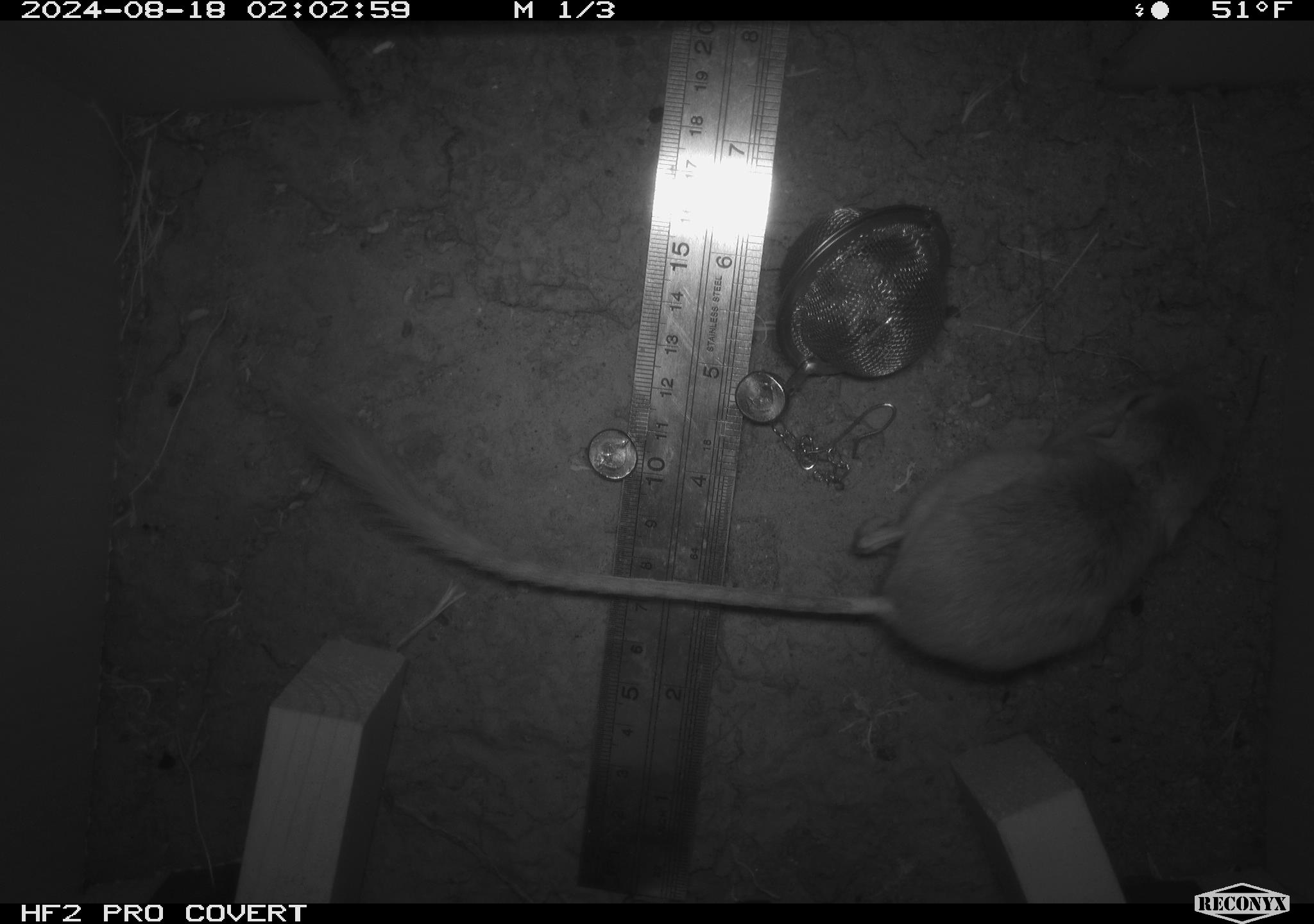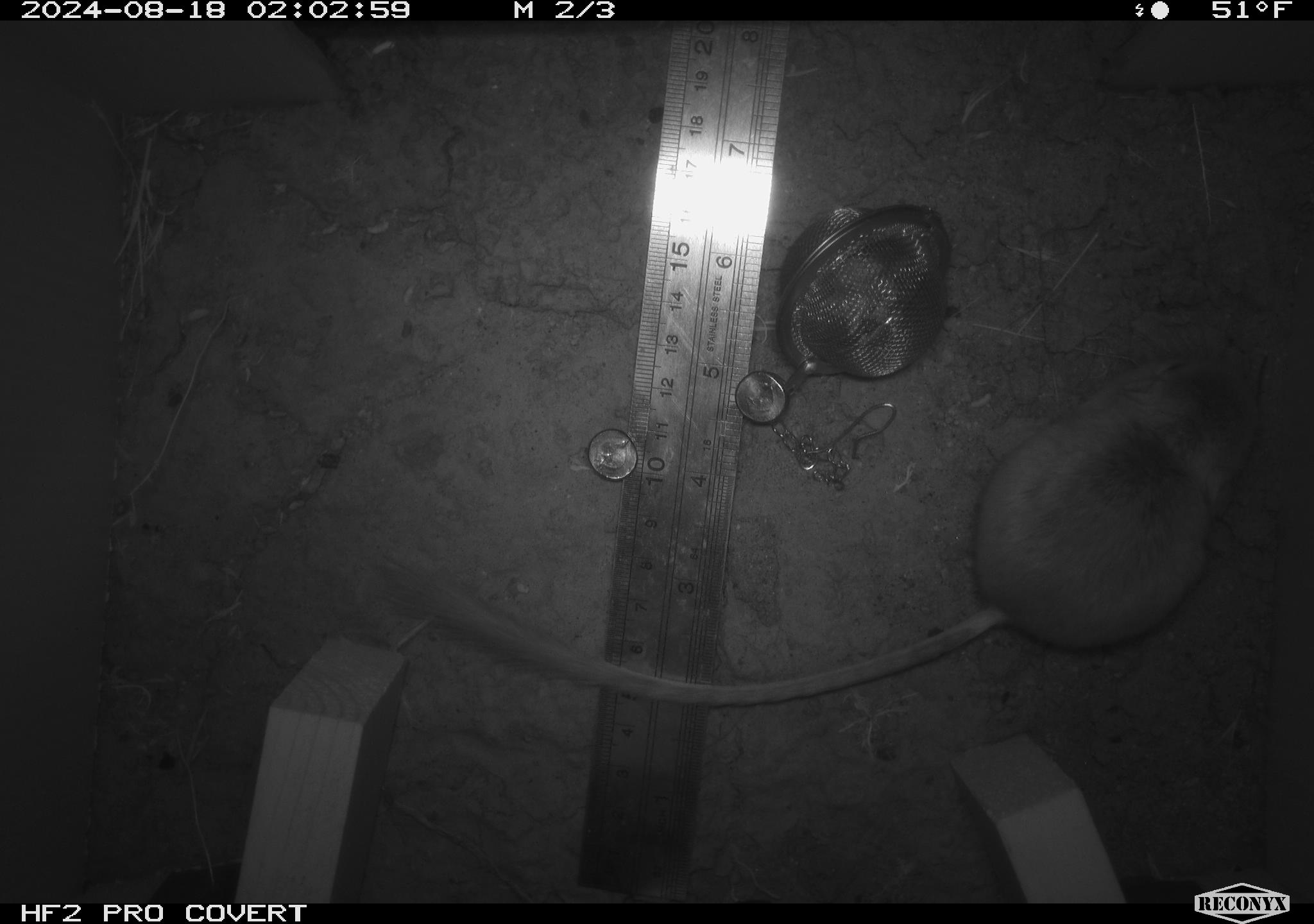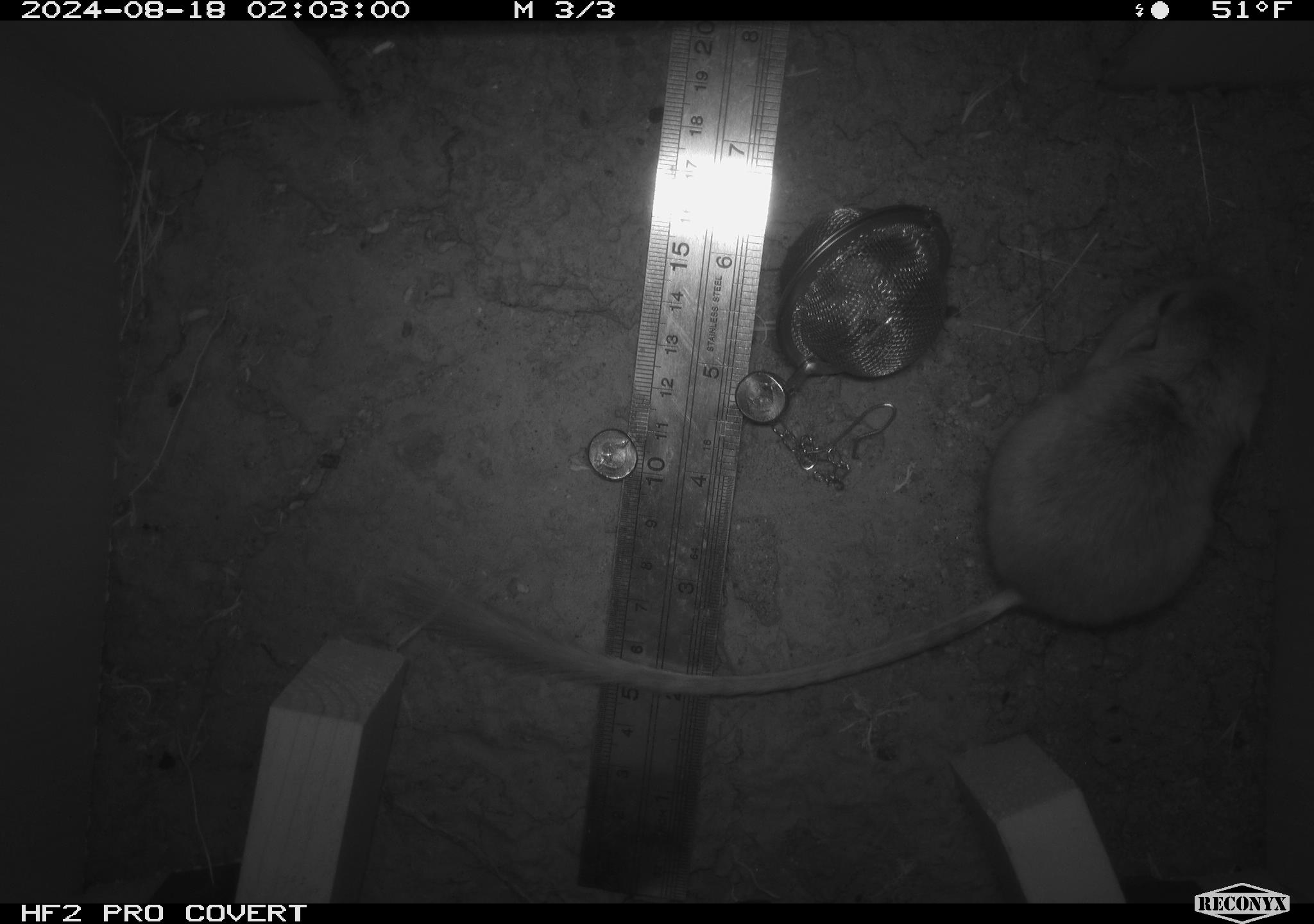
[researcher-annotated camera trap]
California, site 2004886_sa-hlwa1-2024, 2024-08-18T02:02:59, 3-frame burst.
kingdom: Animalia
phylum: Chordata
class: Mammalia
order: Rodentia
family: Heteromyidae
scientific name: Heteromyidae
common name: kangaroo rats and pocket mice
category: heteromyidae family